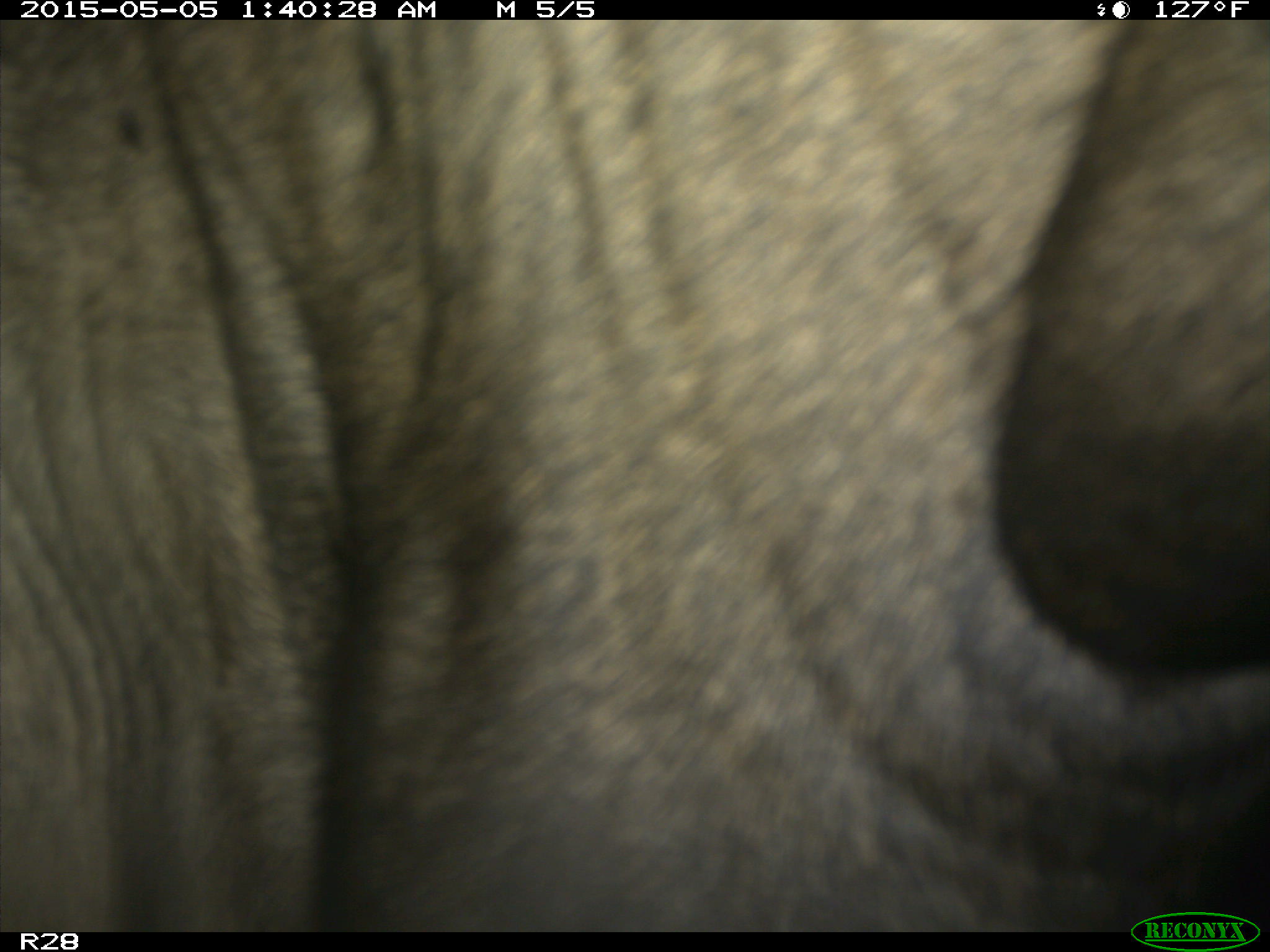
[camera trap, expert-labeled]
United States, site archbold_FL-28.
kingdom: Animalia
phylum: Chordata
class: Mammalia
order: Artiodactyla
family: Bovidae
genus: Bos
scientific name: Bos taurus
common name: domestic cow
Bos taurus (domestic cow).